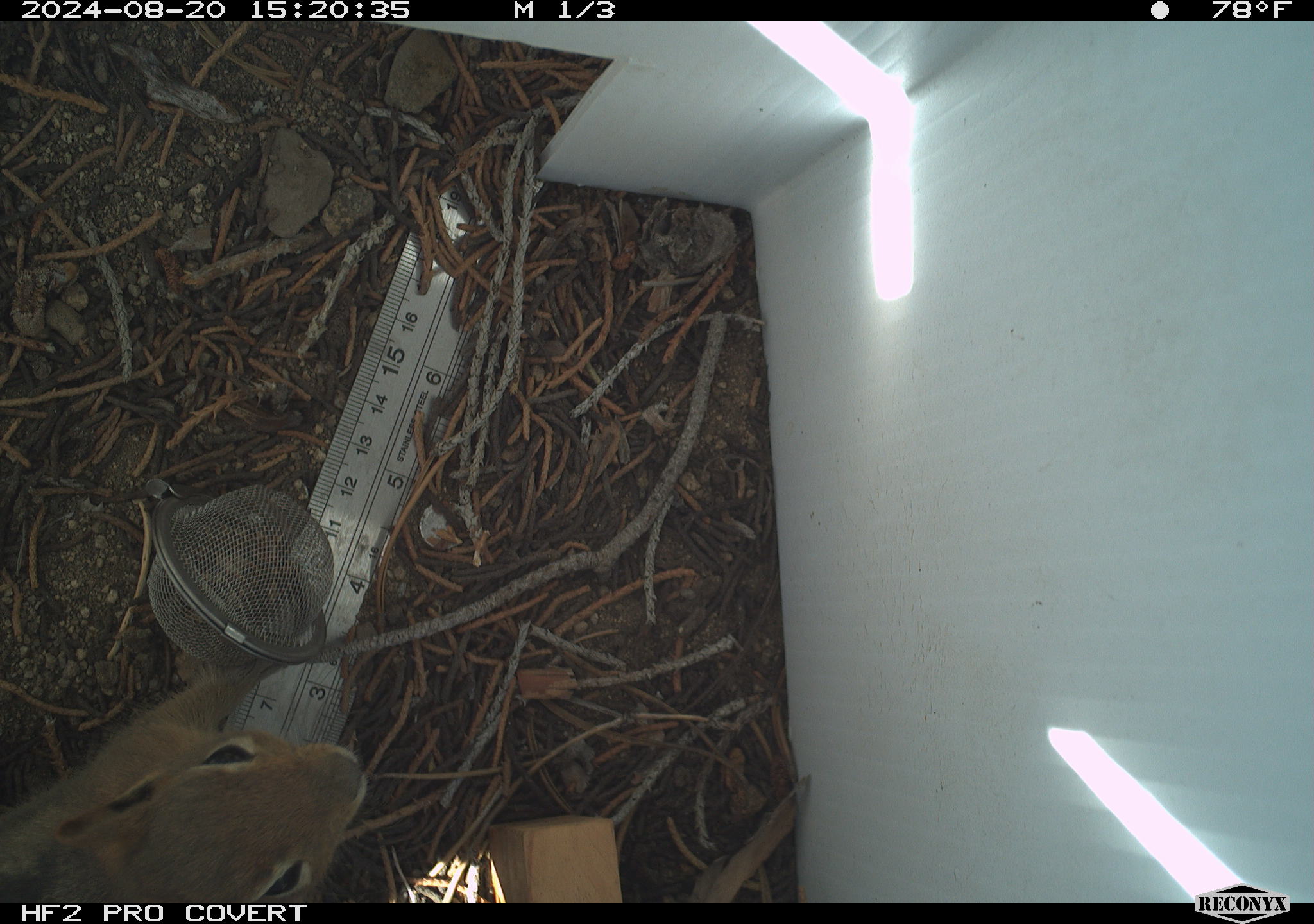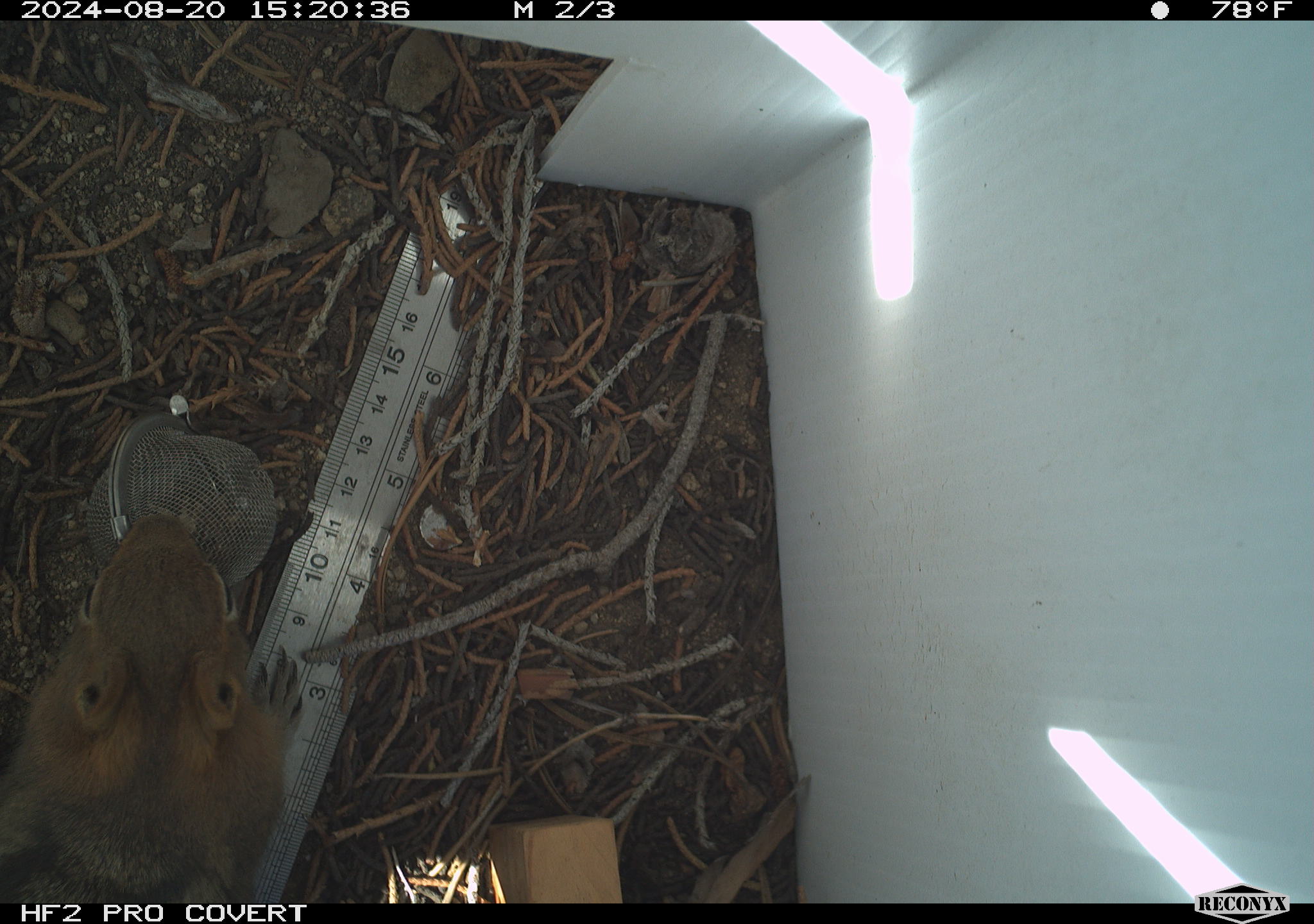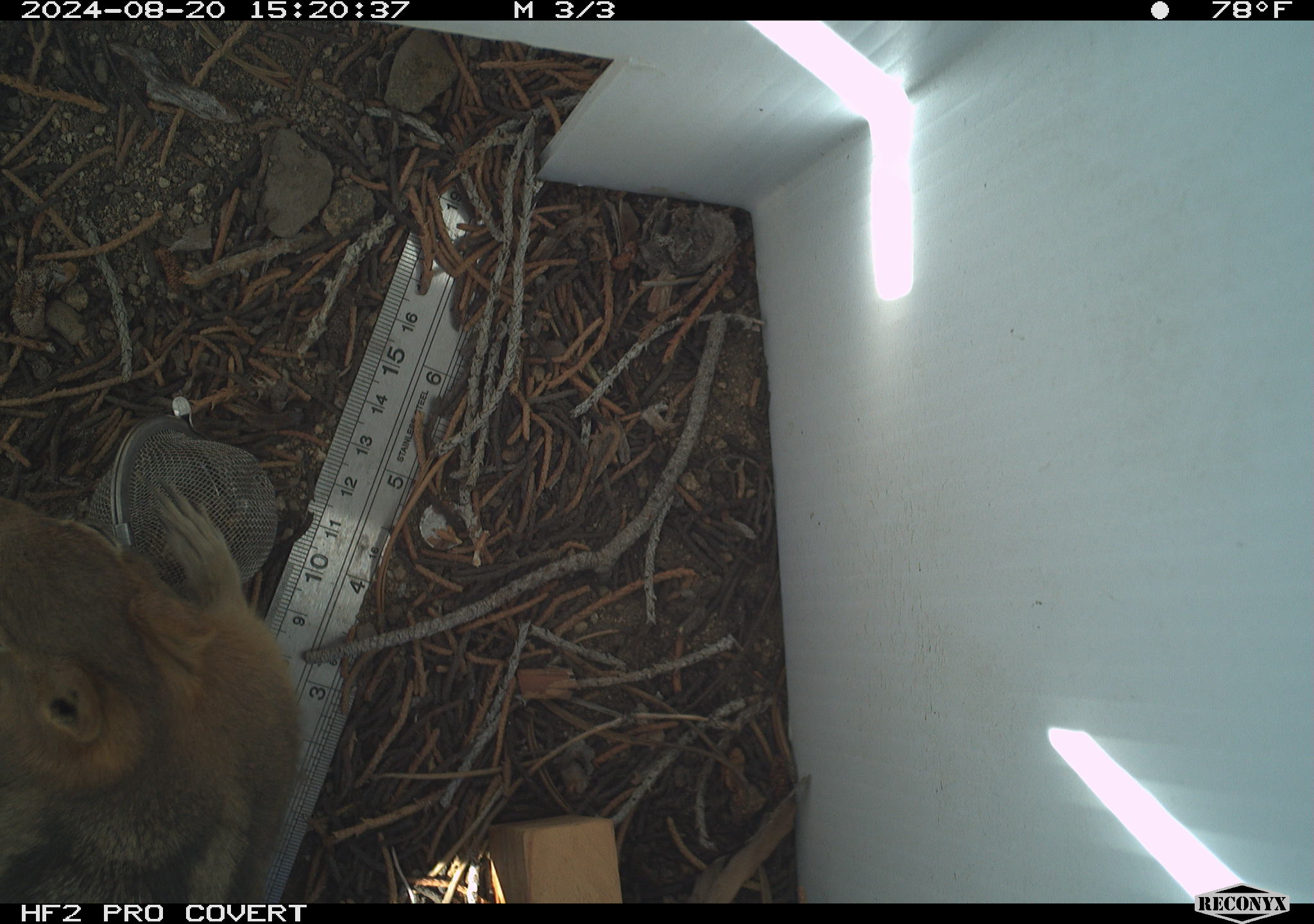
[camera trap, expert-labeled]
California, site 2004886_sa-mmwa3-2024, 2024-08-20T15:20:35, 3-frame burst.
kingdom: Animalia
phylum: Chordata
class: Mammalia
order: Rodentia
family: Sciuridae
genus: Callospermophilus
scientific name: Callospermophilus lateralis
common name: golden mantled ground squirrel